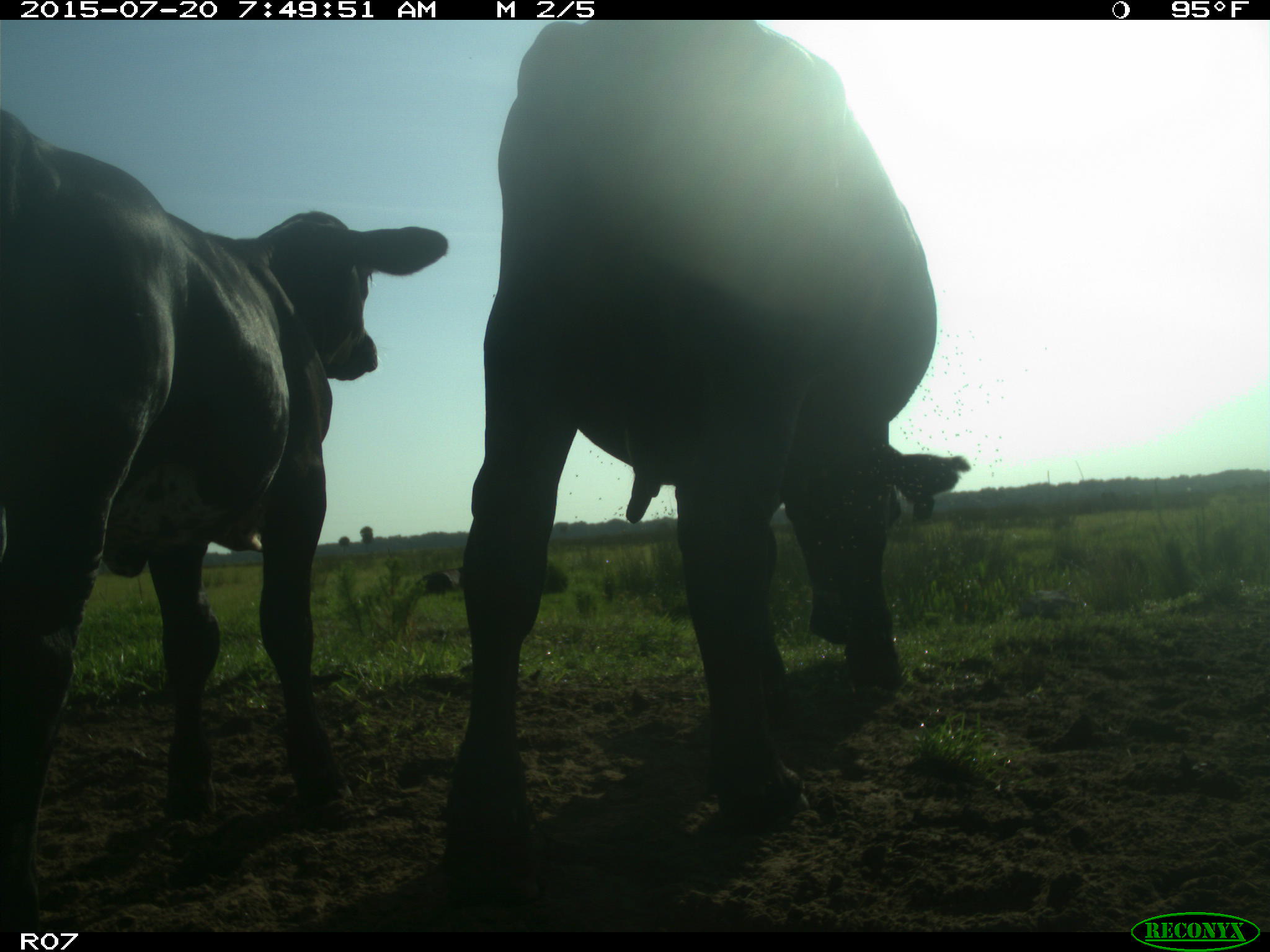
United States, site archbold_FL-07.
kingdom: Animalia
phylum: Chordata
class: Mammalia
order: Artiodactyla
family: Bovidae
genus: Bos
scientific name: Bos taurus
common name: domestic cow